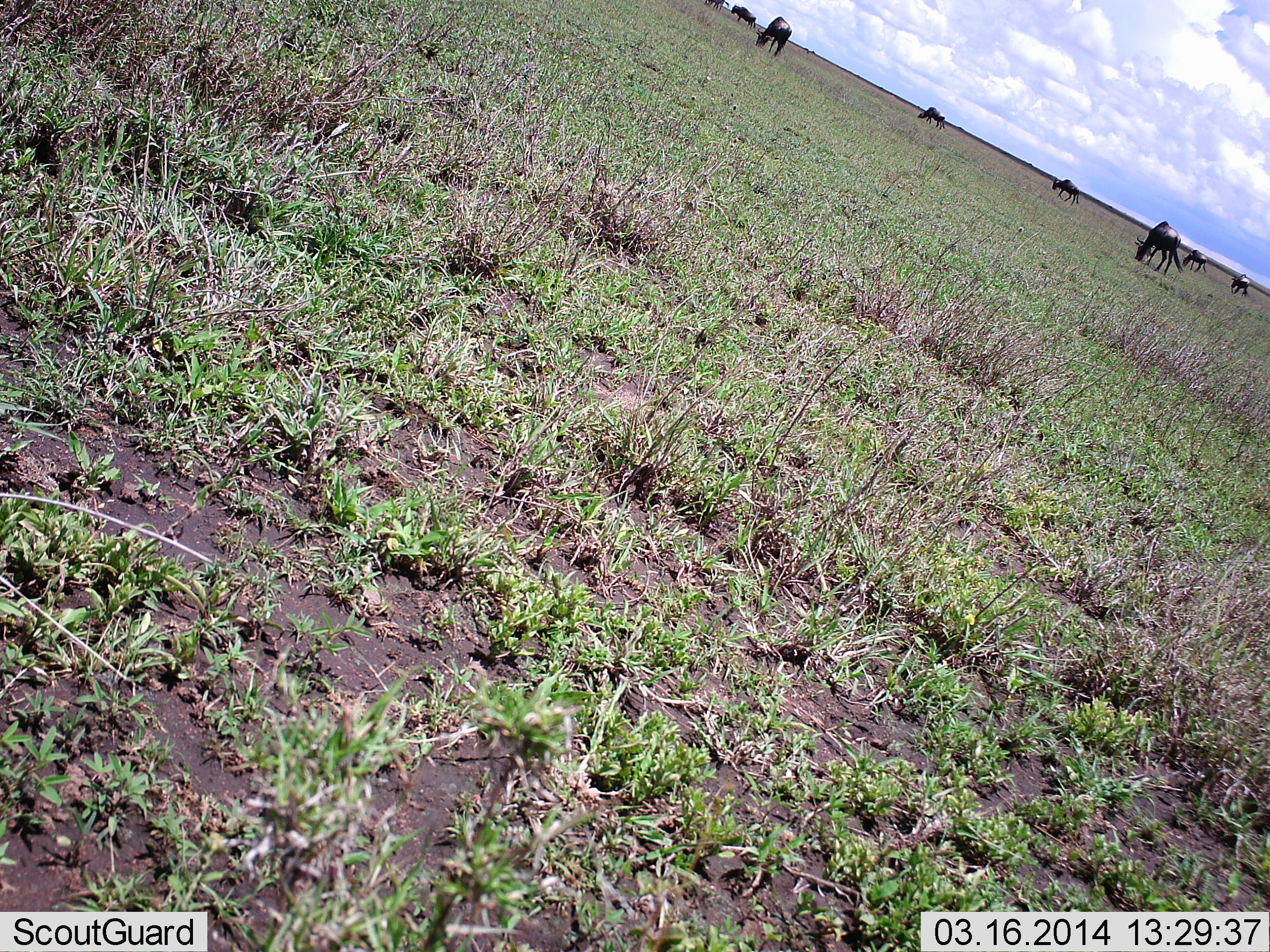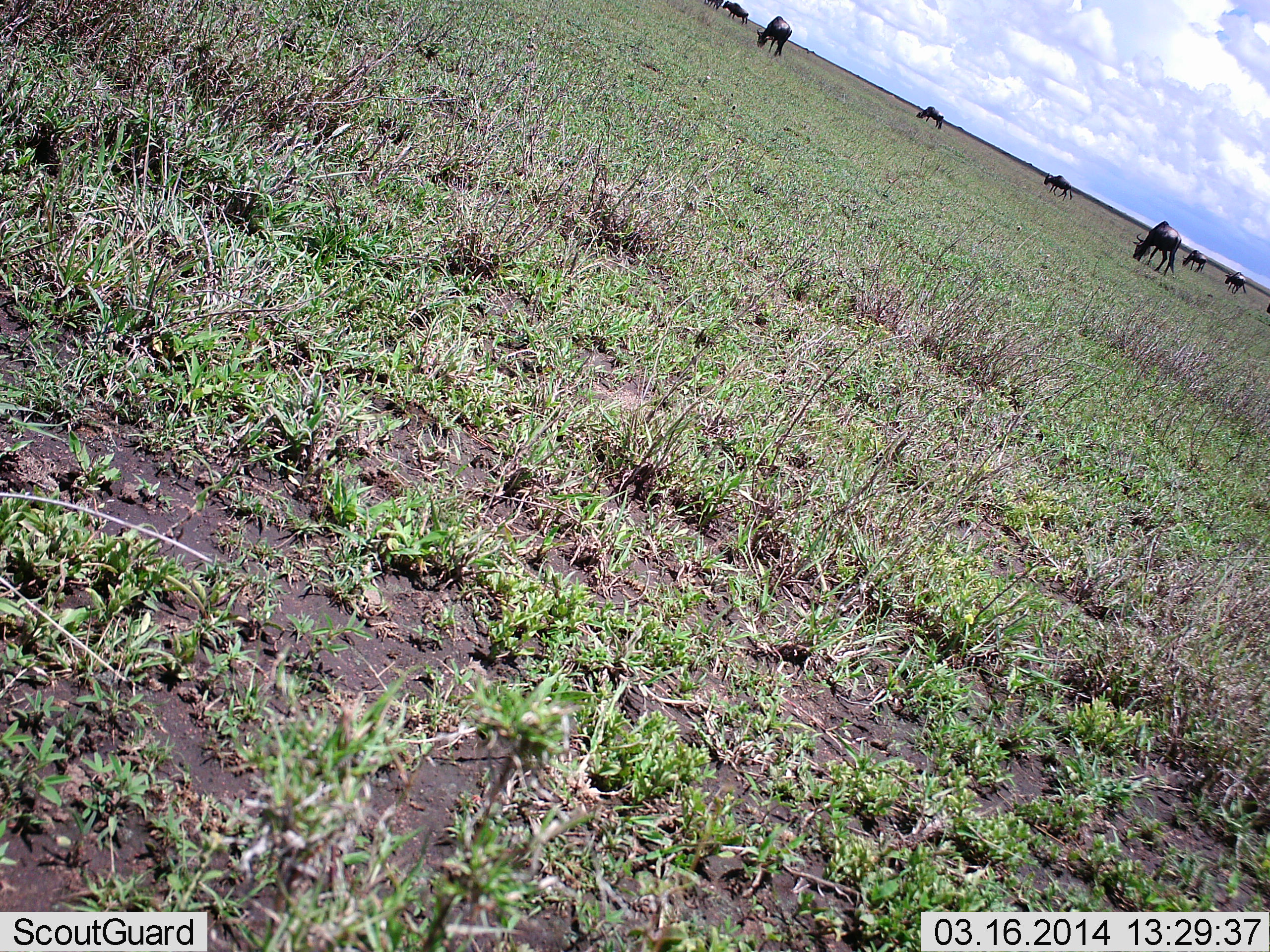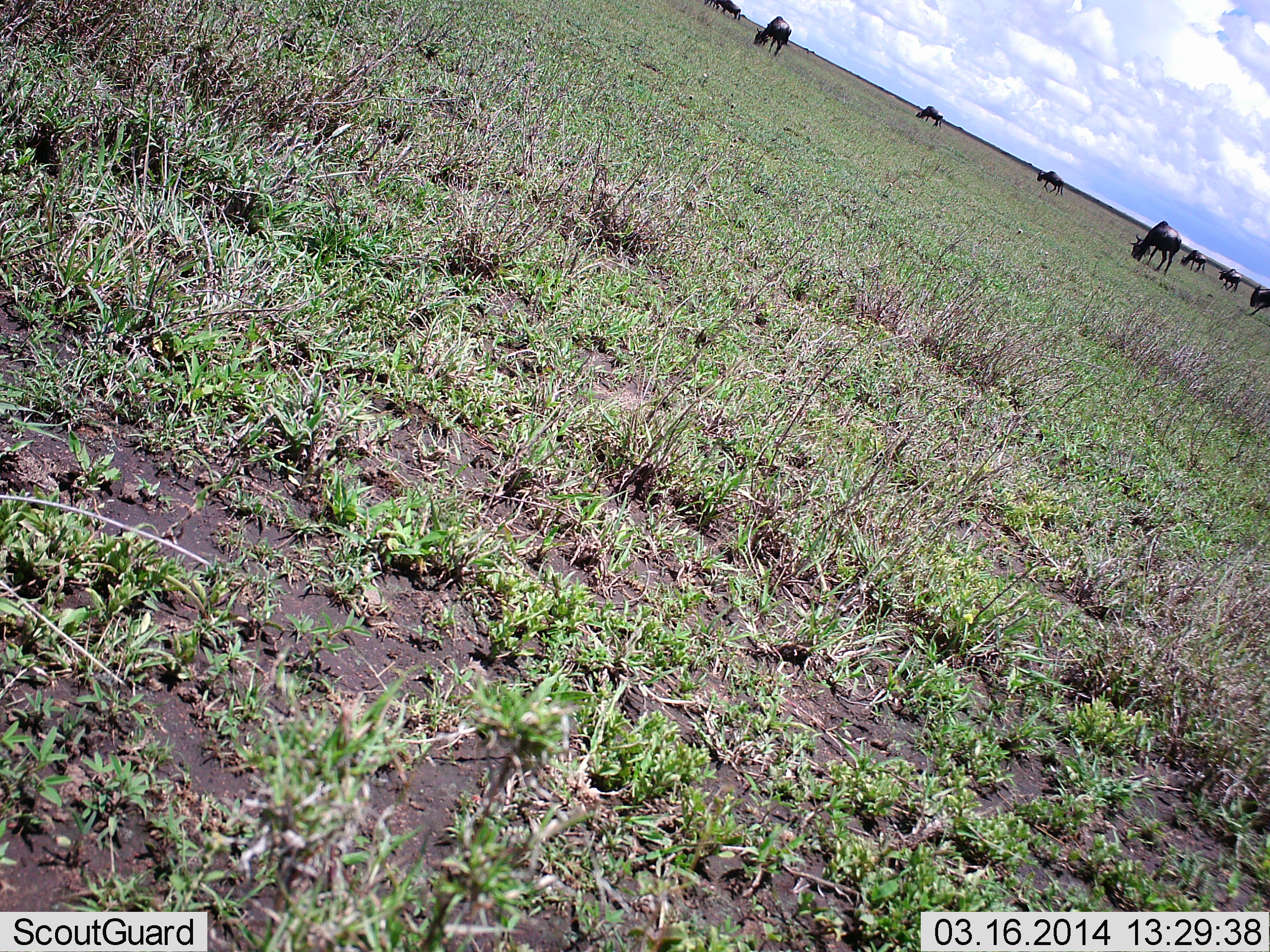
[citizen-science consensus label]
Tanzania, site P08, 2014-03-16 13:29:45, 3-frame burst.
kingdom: Animalia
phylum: Chordata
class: Mammalia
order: Artiodactyla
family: Bovidae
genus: Connochaetes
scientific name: Connochaetes taurinus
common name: blue wildebeest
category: wildebeest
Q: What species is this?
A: Wildebeest (blue wildebeest) (Connochaetes taurinus).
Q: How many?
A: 7.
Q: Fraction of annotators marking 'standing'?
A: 27%.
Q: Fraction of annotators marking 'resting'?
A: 0%.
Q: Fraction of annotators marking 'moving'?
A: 36%.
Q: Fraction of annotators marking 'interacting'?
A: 0%.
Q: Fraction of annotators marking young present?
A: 0%.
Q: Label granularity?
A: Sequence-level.